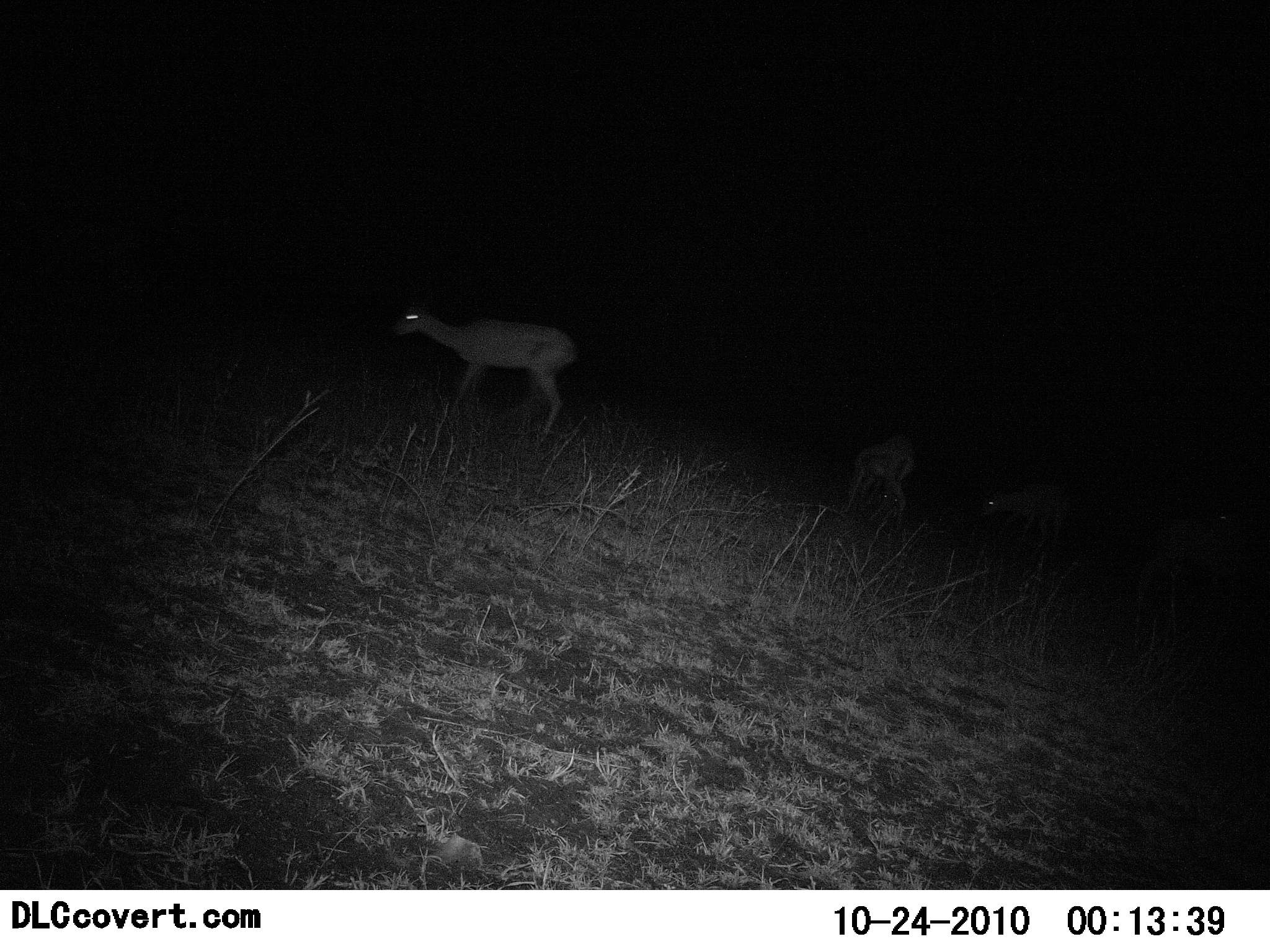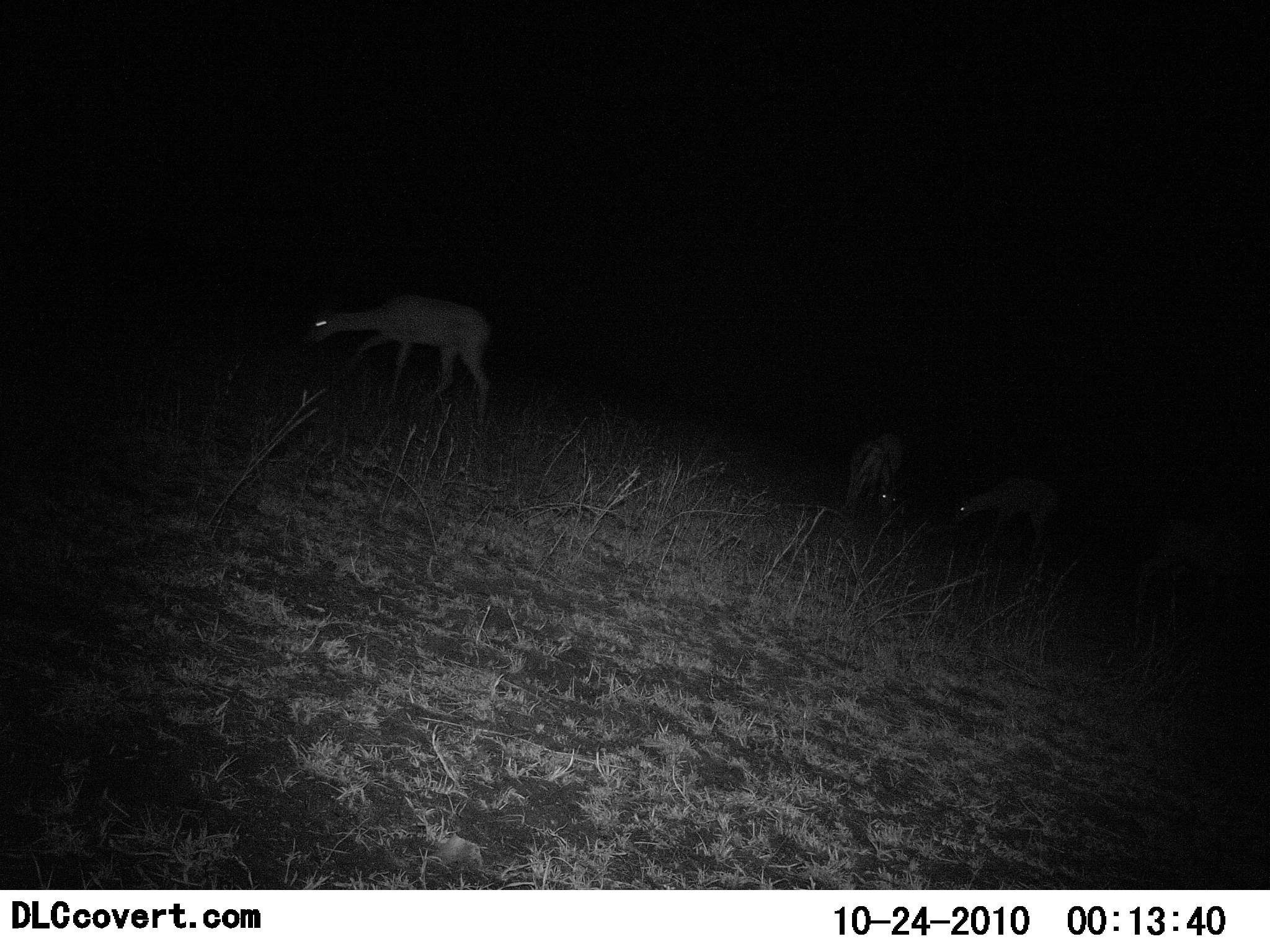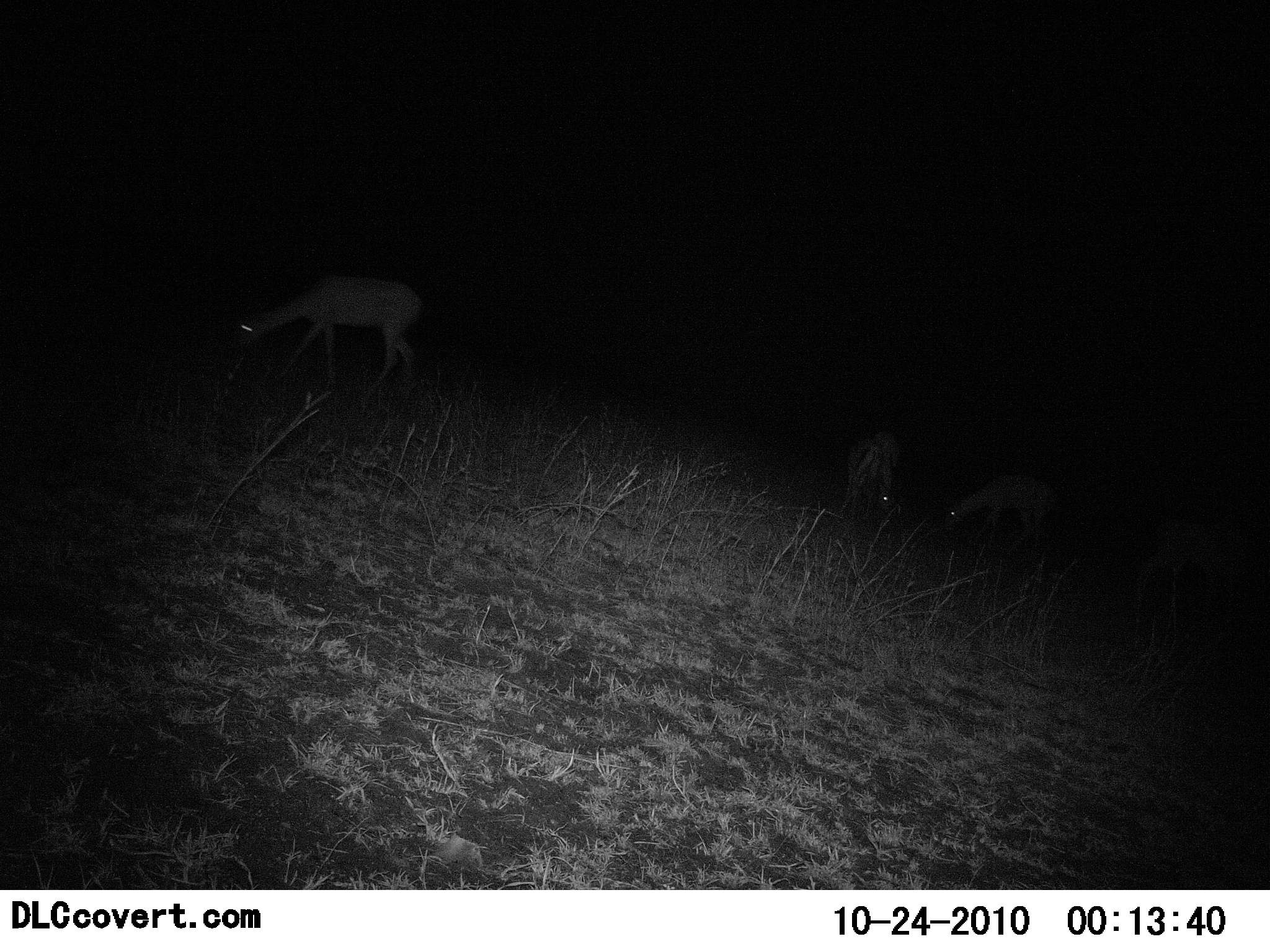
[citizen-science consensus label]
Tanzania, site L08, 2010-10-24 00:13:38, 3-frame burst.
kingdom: Animalia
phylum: Chordata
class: Mammalia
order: Artiodactyla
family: Bovidae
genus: Redunca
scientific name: Redunca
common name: reedbuck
Reedbuck (Redunca), count 4. Behavior (volunteer vote fractions): standing 38%, resting 0%, moving 38%, interacting 0%. Young present (vote fraction): 0%. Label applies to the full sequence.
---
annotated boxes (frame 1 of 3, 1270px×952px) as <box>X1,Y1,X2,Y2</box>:
animal: <box>392,309,578,442</box>; <box>1139,510,1270,618</box>; <box>853,434,920,526</box>; <box>982,481,1069,550</box>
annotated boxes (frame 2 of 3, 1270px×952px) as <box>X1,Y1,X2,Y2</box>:
animal: <box>307,293,493,426</box>; <box>1139,510,1270,609</box>; <box>954,480,1062,549</box>; <box>845,431,908,518</box>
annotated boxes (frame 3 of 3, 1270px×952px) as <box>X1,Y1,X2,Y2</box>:
animal: <box>237,271,423,398</box>; <box>1139,512,1270,618</box>; <box>945,478,1060,547</box>; <box>842,427,904,519</box>